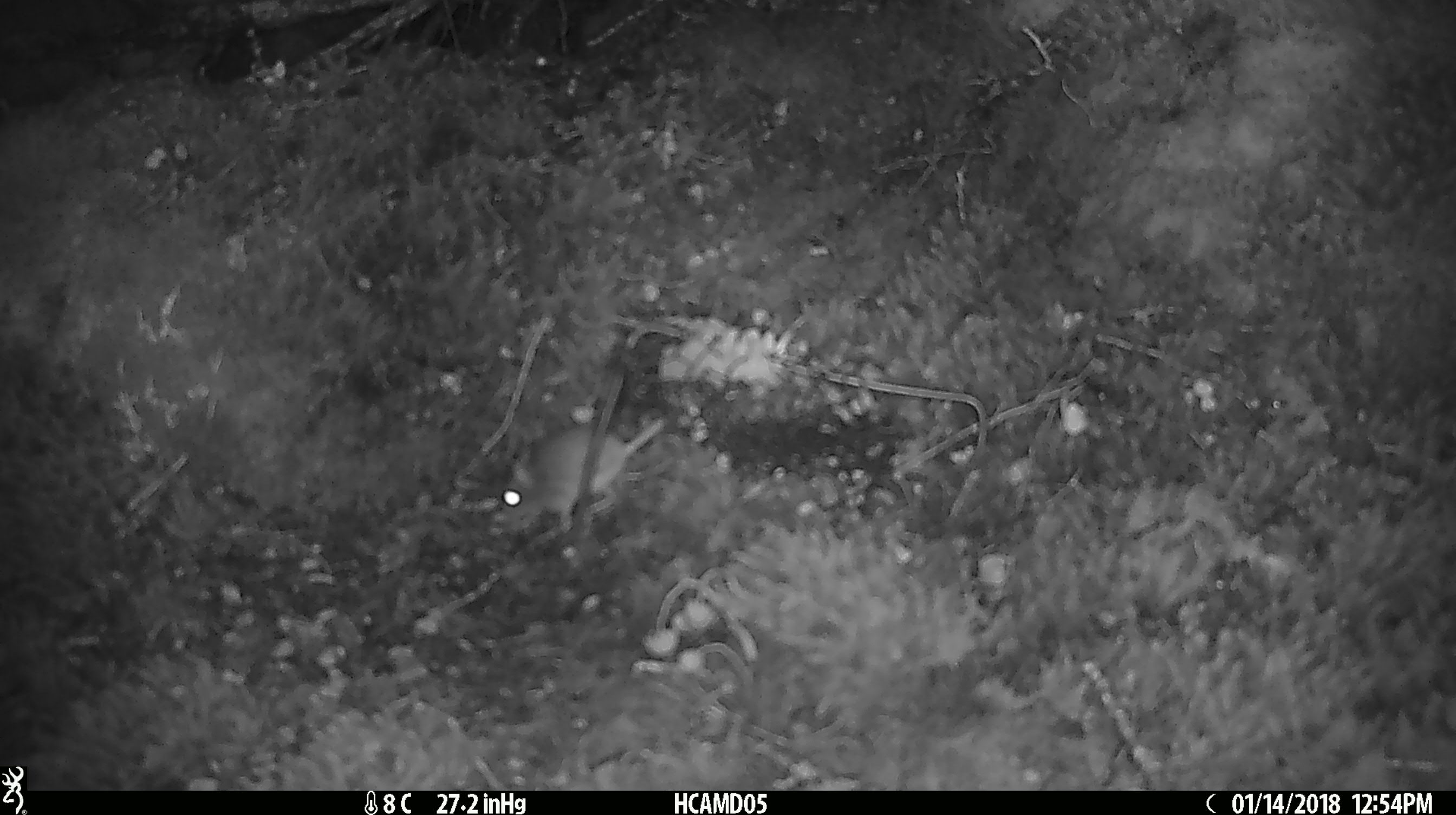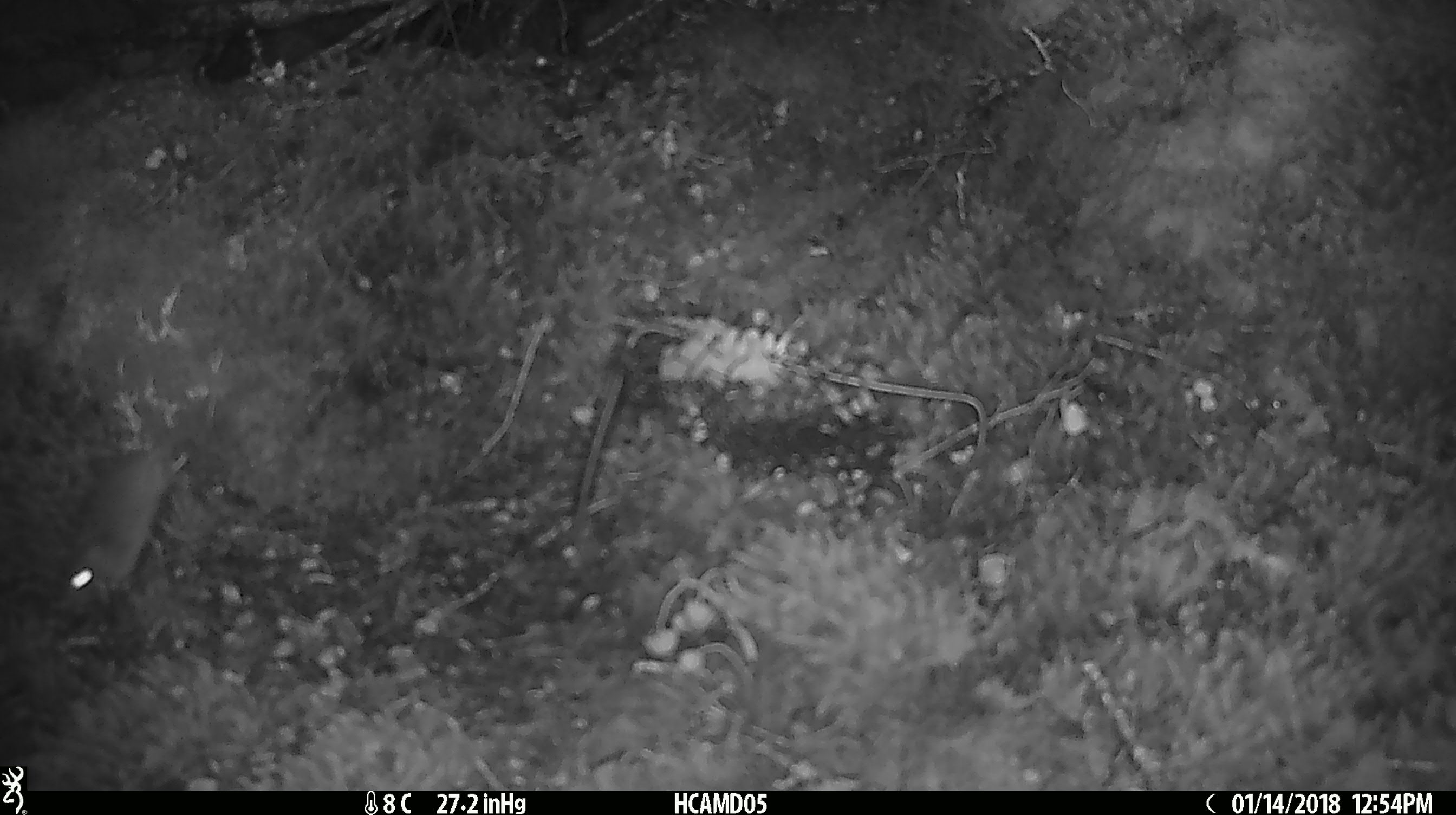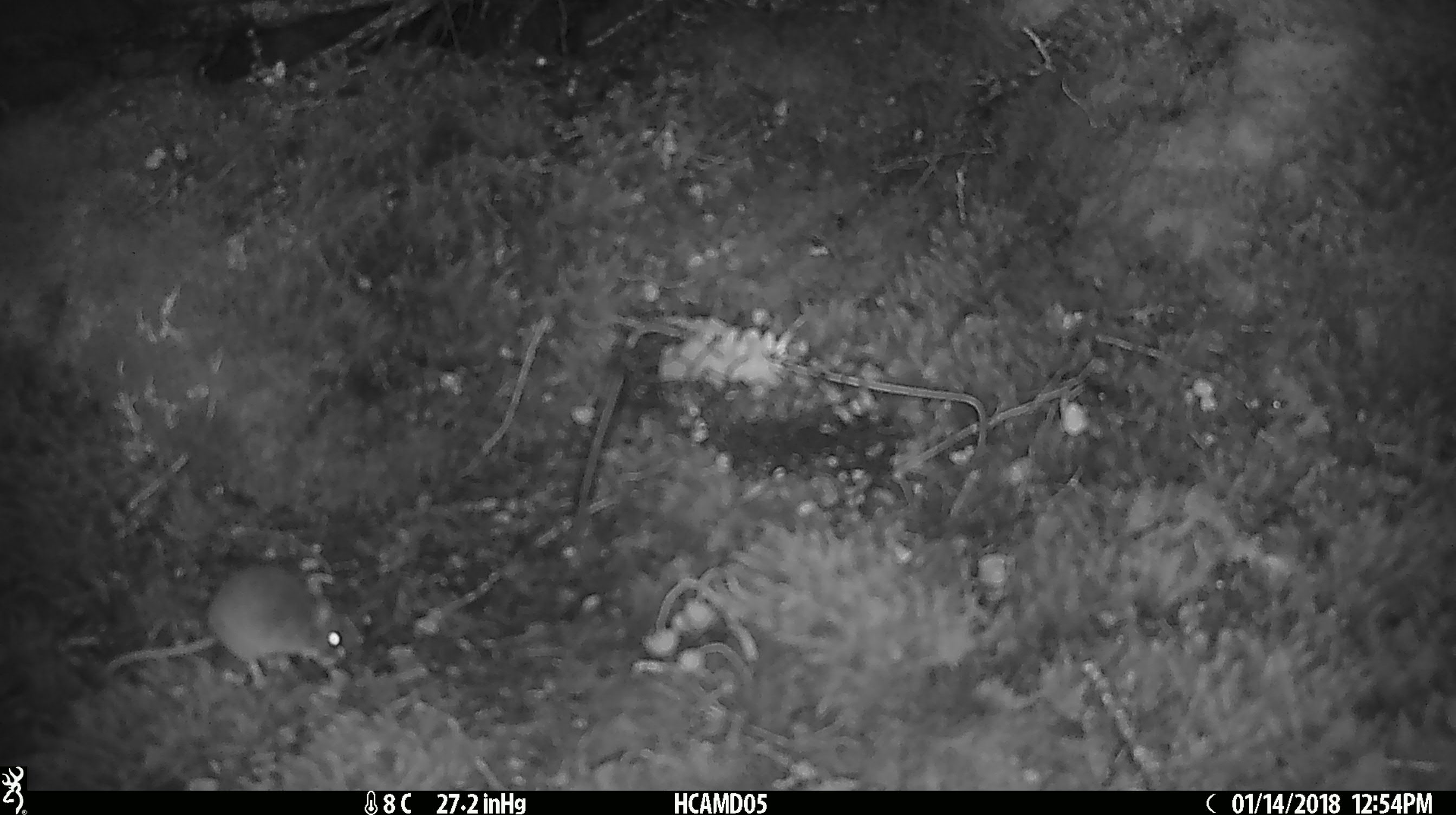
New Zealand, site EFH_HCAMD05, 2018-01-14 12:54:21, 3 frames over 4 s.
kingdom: Animalia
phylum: Chordata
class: Mammalia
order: Rodentia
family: Muridae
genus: Mus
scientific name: Mus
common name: mouse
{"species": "mouse (Mus)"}